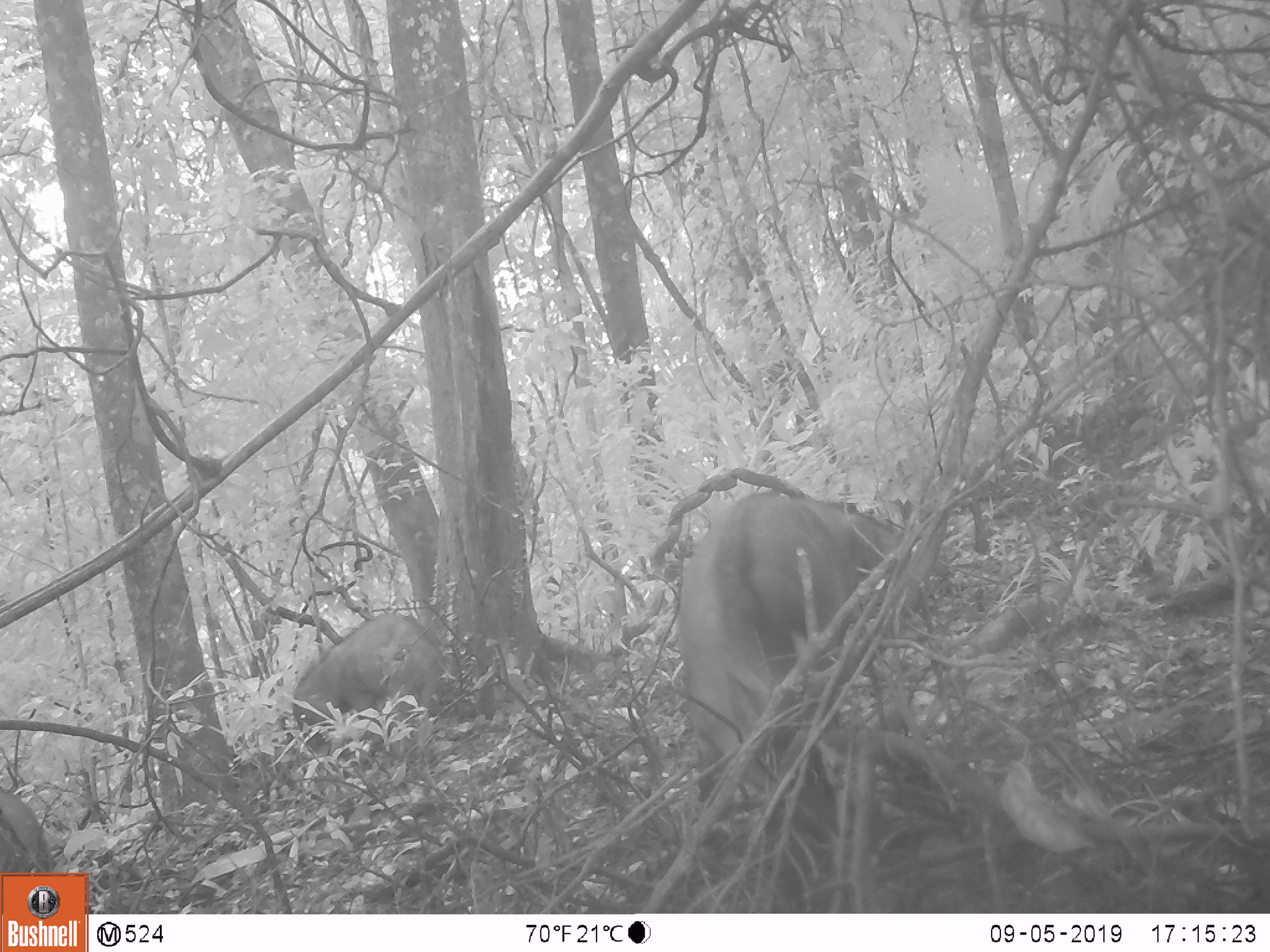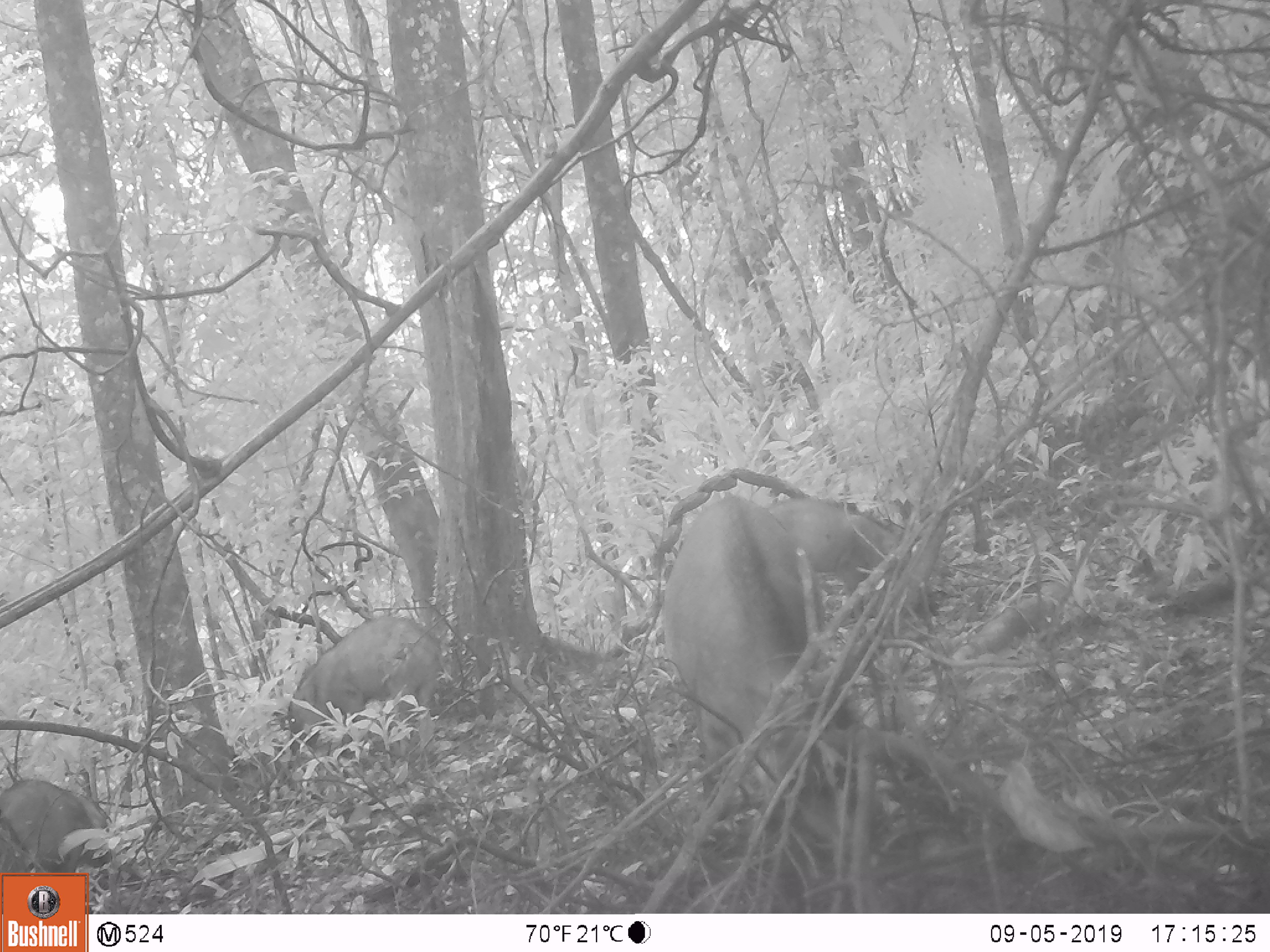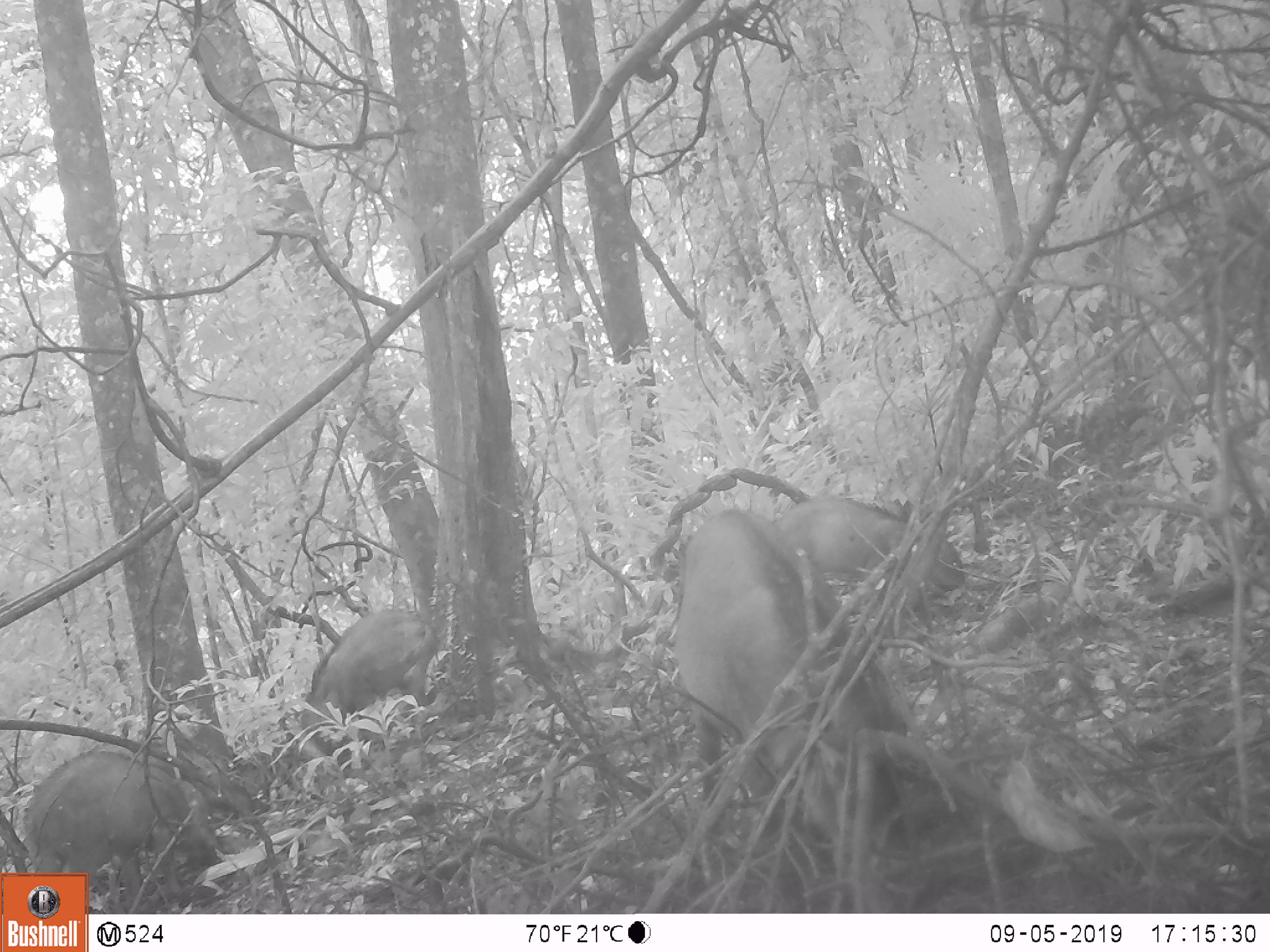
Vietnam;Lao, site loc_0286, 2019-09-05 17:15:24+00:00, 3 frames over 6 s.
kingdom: Animalia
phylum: Chordata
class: Mammalia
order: Artiodactyla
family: Suidae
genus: Sus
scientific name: Sus scrofa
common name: eurasian wild pig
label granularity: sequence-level